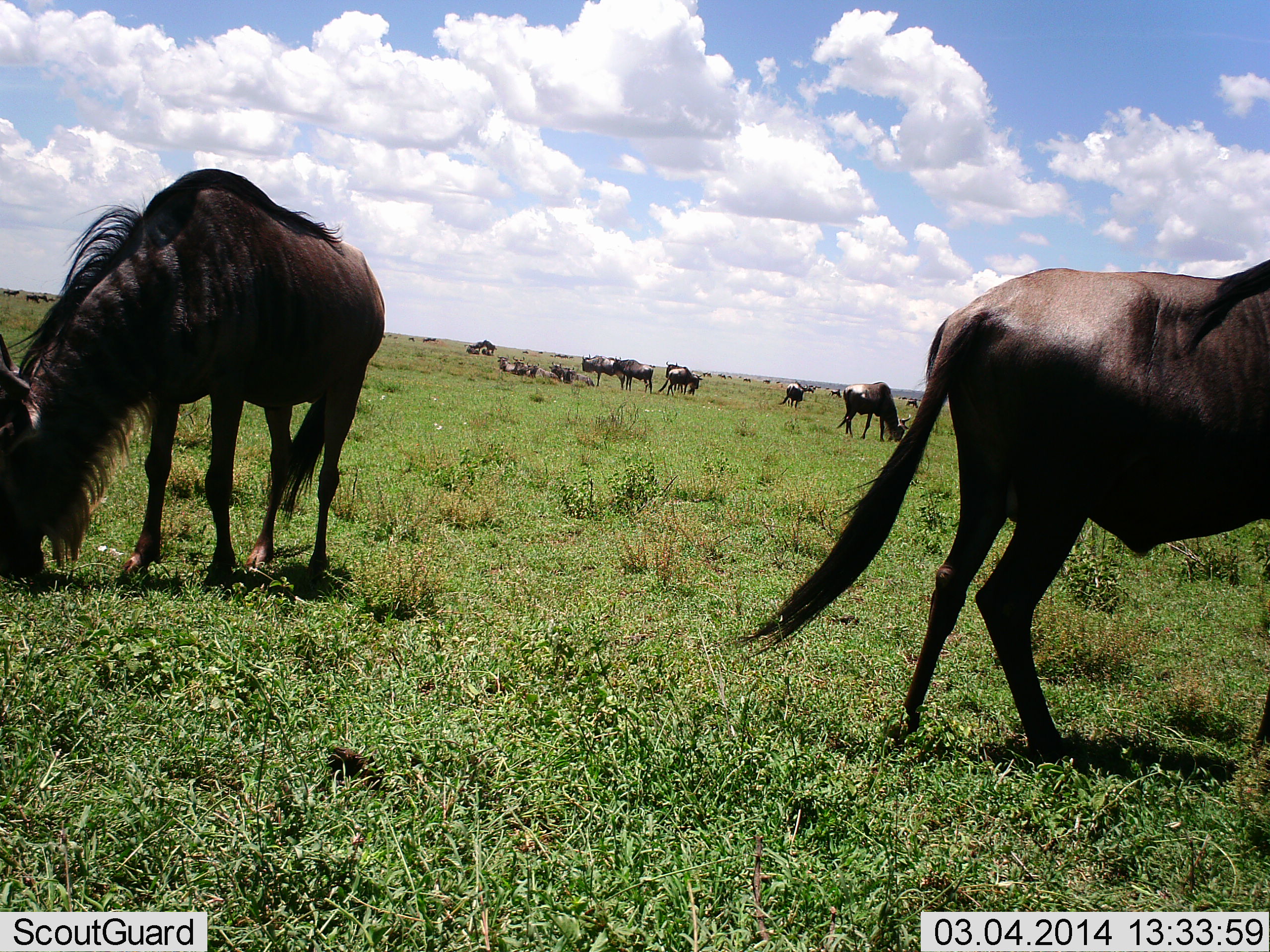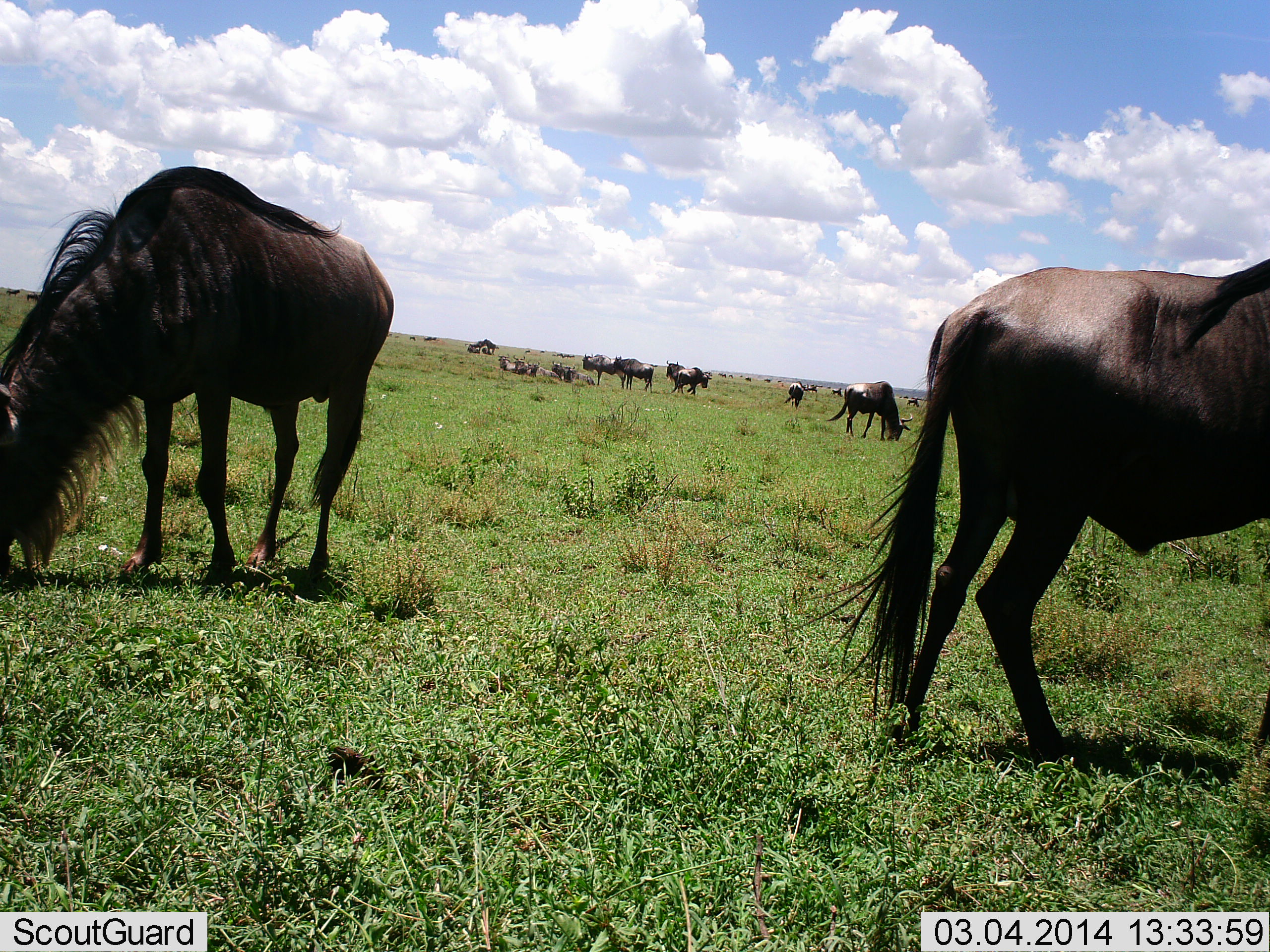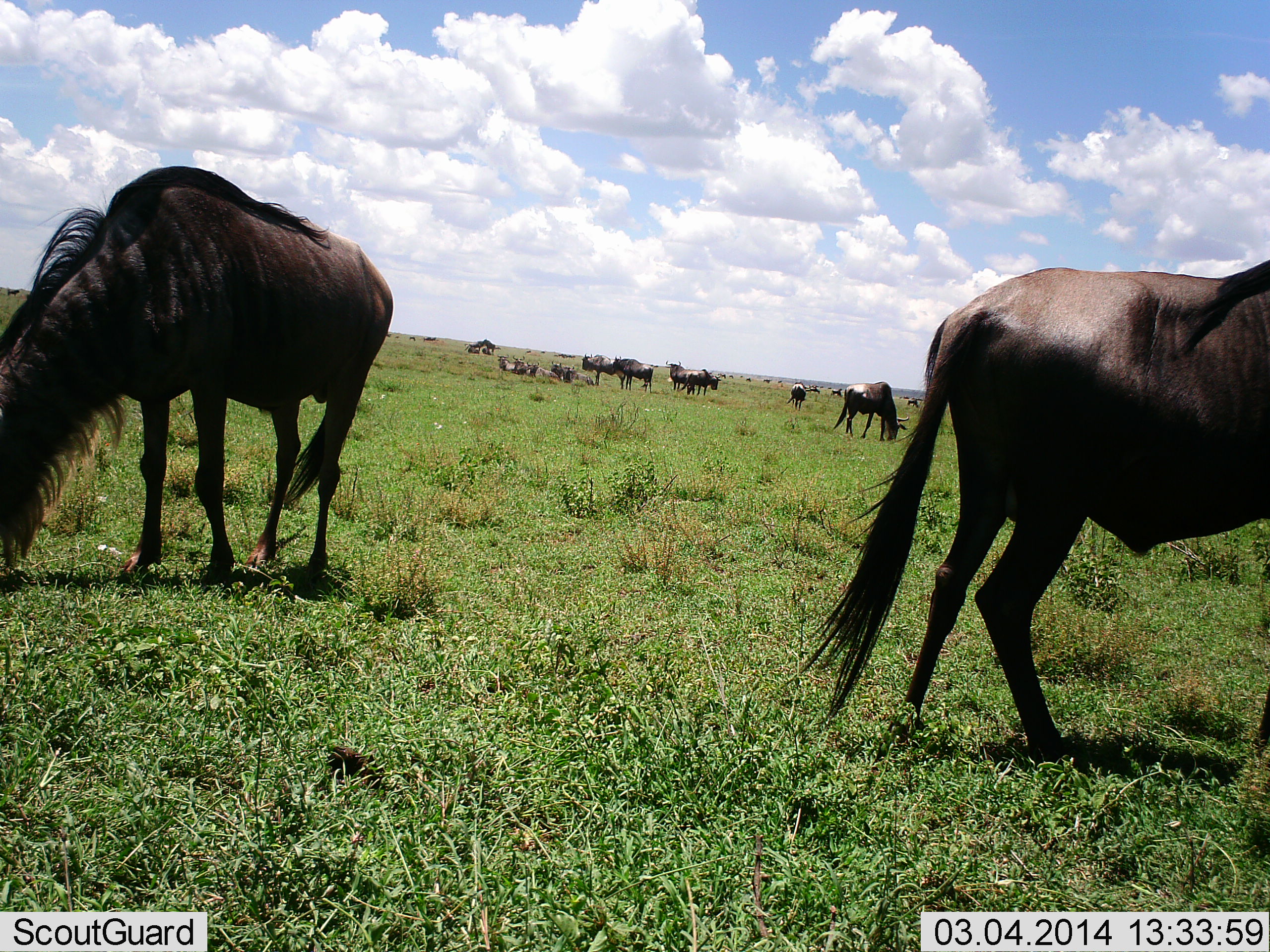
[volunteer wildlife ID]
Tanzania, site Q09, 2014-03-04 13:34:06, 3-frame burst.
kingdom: Animalia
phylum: Chordata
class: Mammalia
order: Artiodactyla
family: Bovidae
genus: Connochaetes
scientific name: Connochaetes taurinus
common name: blue wildebeest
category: wildebeest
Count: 11-50.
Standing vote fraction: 80%.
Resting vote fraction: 30%.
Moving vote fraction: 40%.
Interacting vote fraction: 0%.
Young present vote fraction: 0%.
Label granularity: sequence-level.